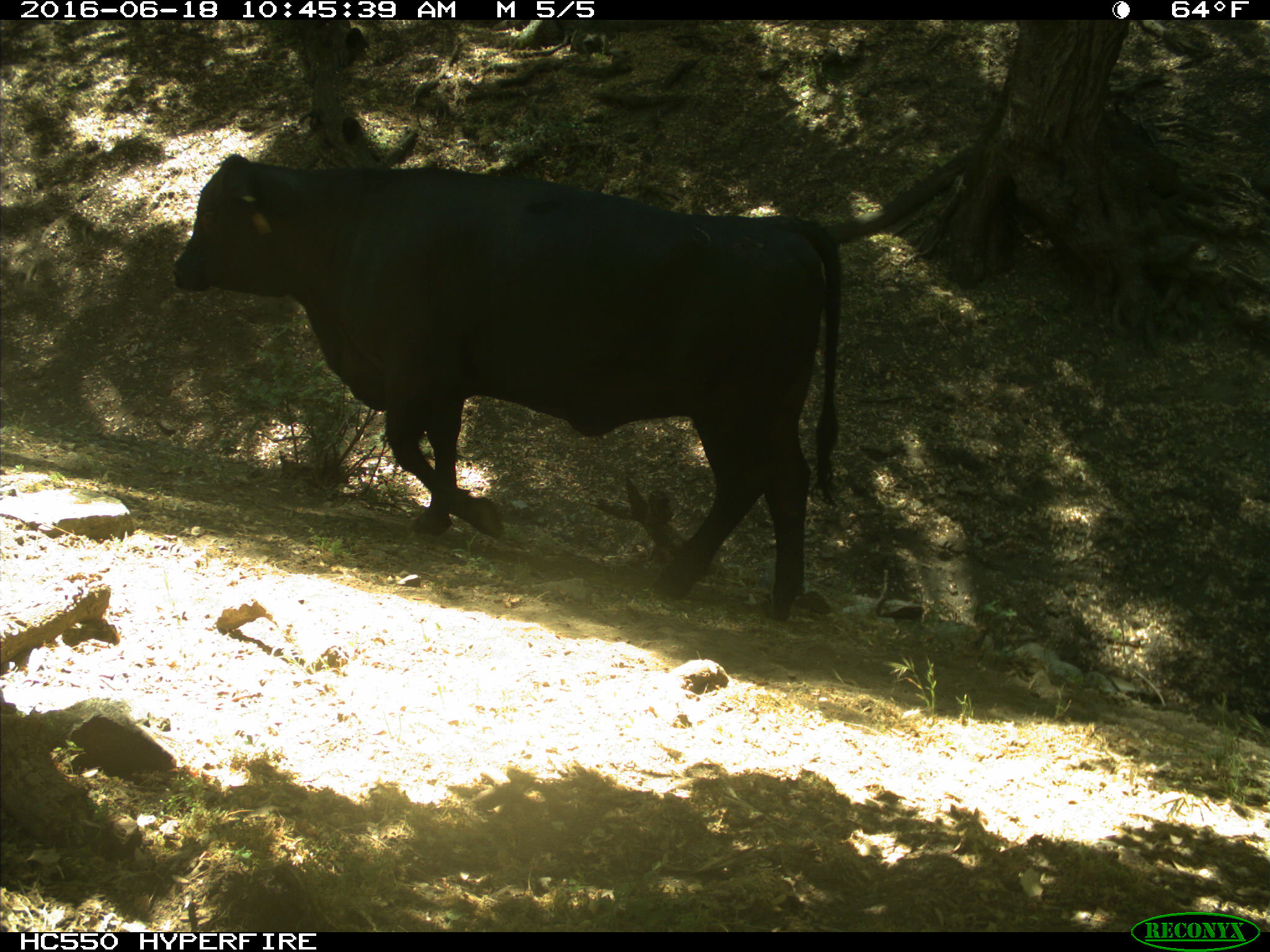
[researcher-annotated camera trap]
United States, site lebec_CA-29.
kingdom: Animalia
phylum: Chordata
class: Mammalia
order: Artiodactyla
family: Bovidae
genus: Bos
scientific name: Bos taurus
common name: domestic cow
Bos taurus (domestic cow).